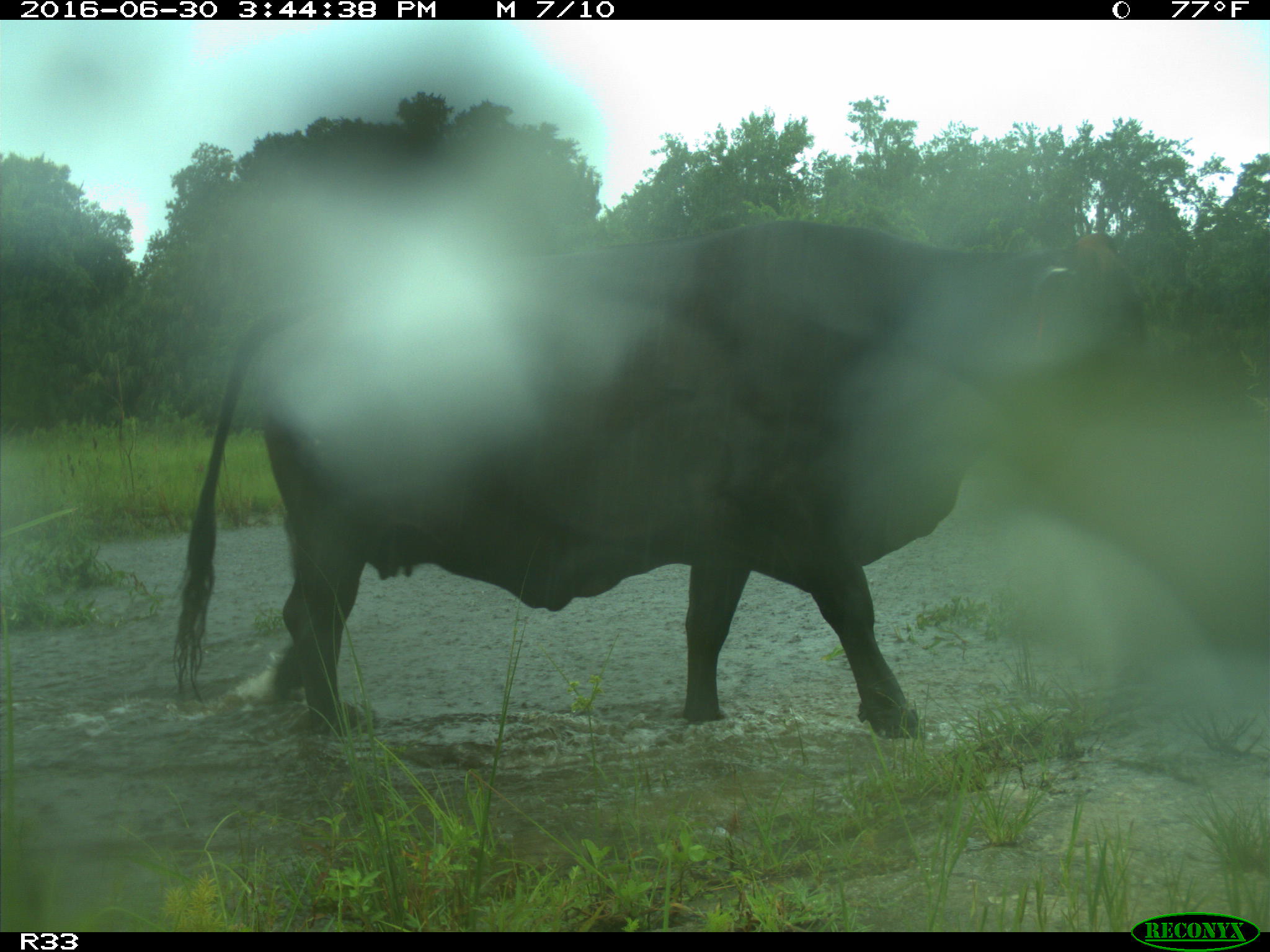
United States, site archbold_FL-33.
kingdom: Animalia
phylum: Chordata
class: Mammalia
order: Artiodactyla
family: Bovidae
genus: Bos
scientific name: Bos taurus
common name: domestic cow